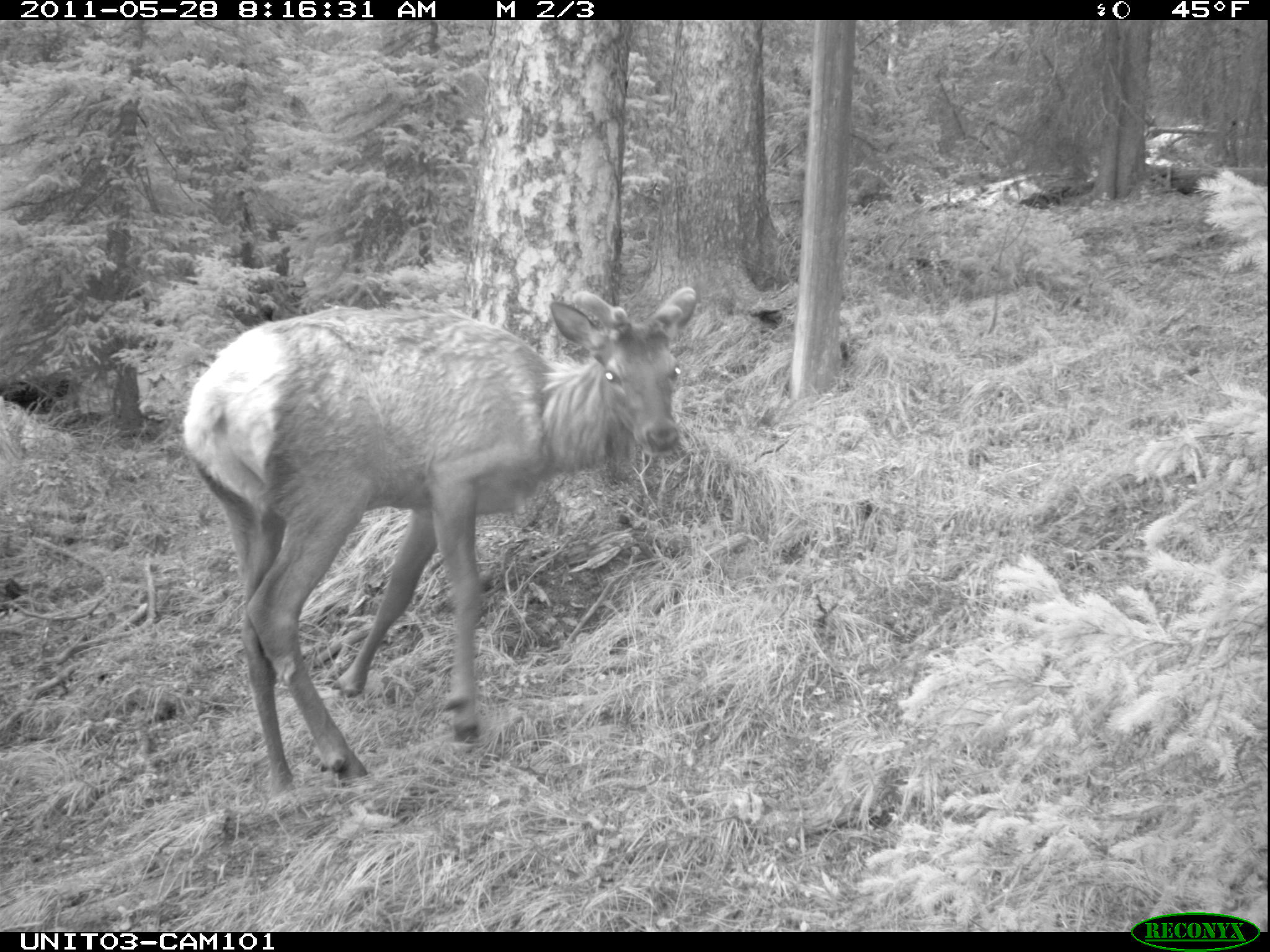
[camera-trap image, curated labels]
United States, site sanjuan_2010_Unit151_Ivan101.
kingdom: Animalia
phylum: Chordata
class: Mammalia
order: Artiodactyla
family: Cervidae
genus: Cervus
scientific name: Cervus elaphus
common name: red deer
Cervus elaphus (red deer).